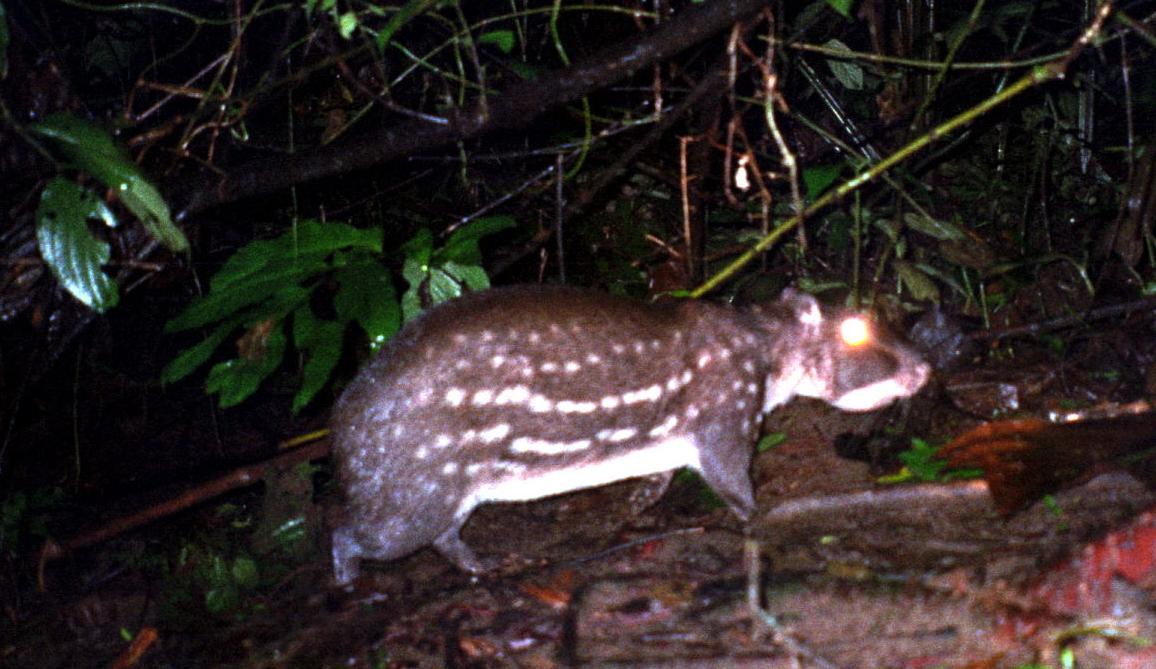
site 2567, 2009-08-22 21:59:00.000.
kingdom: Animalia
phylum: Chordata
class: Mammalia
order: Rodentia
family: Cuniculidae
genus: Cuniculus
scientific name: Cuniculus paca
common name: spotted paca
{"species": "Cuniculus paca (spotted paca)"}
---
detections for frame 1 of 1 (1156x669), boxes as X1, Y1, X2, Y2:
cuniculus paca: 329, 284, 932, 595